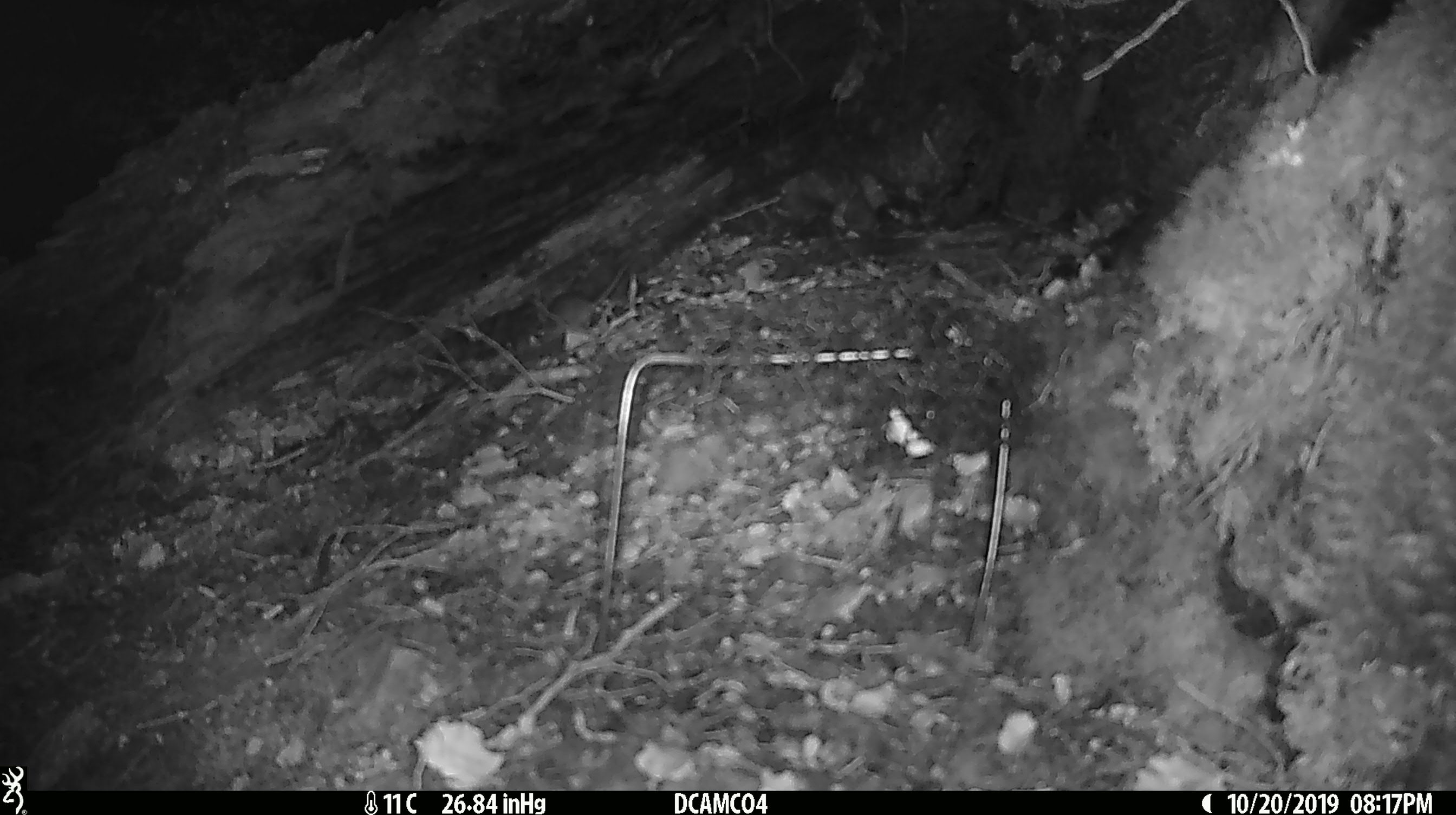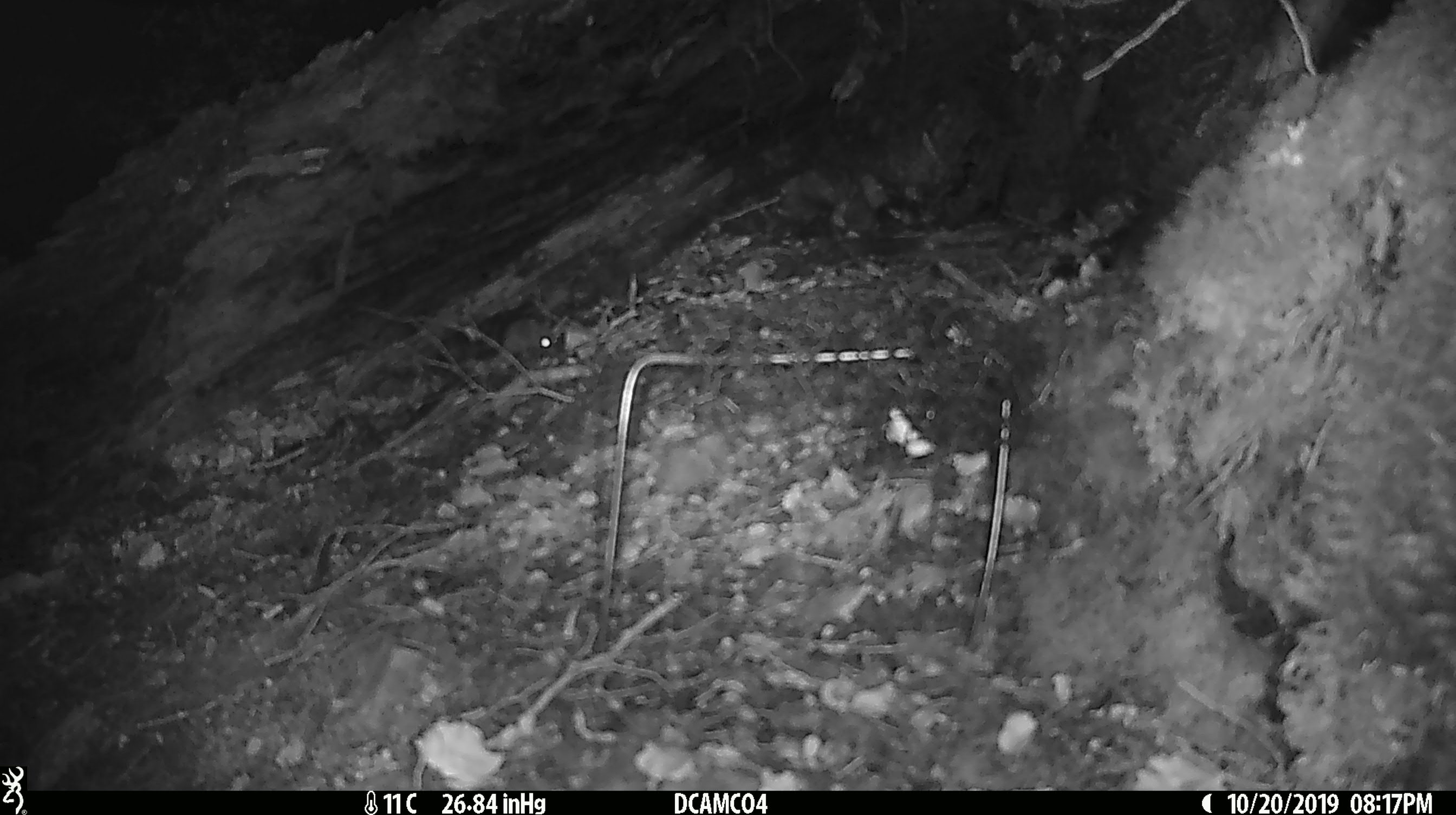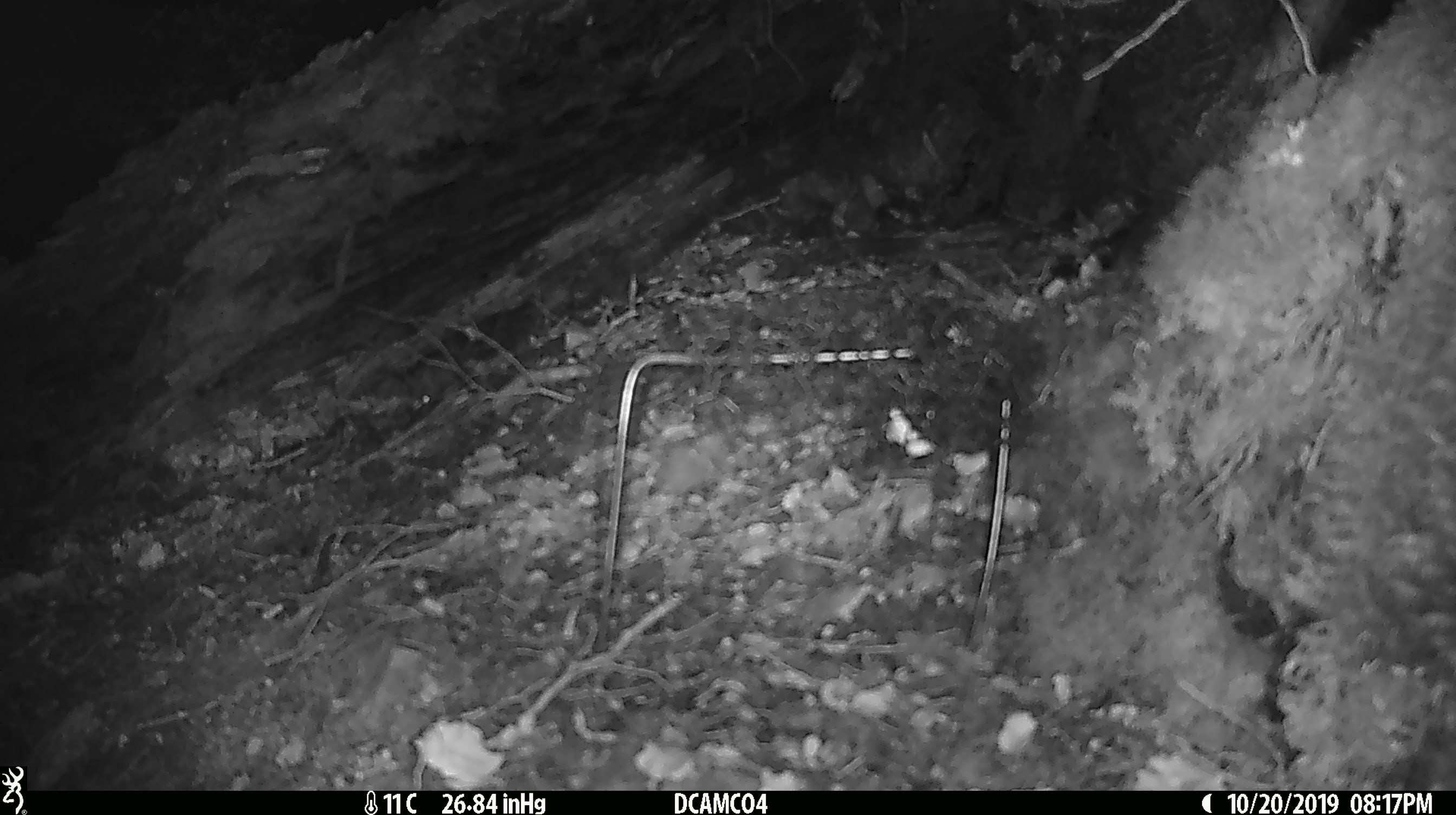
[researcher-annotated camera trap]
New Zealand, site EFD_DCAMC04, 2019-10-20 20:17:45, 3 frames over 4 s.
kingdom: Animalia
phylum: Chordata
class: Mammalia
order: Rodentia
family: Muridae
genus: Mus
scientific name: Mus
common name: mouse